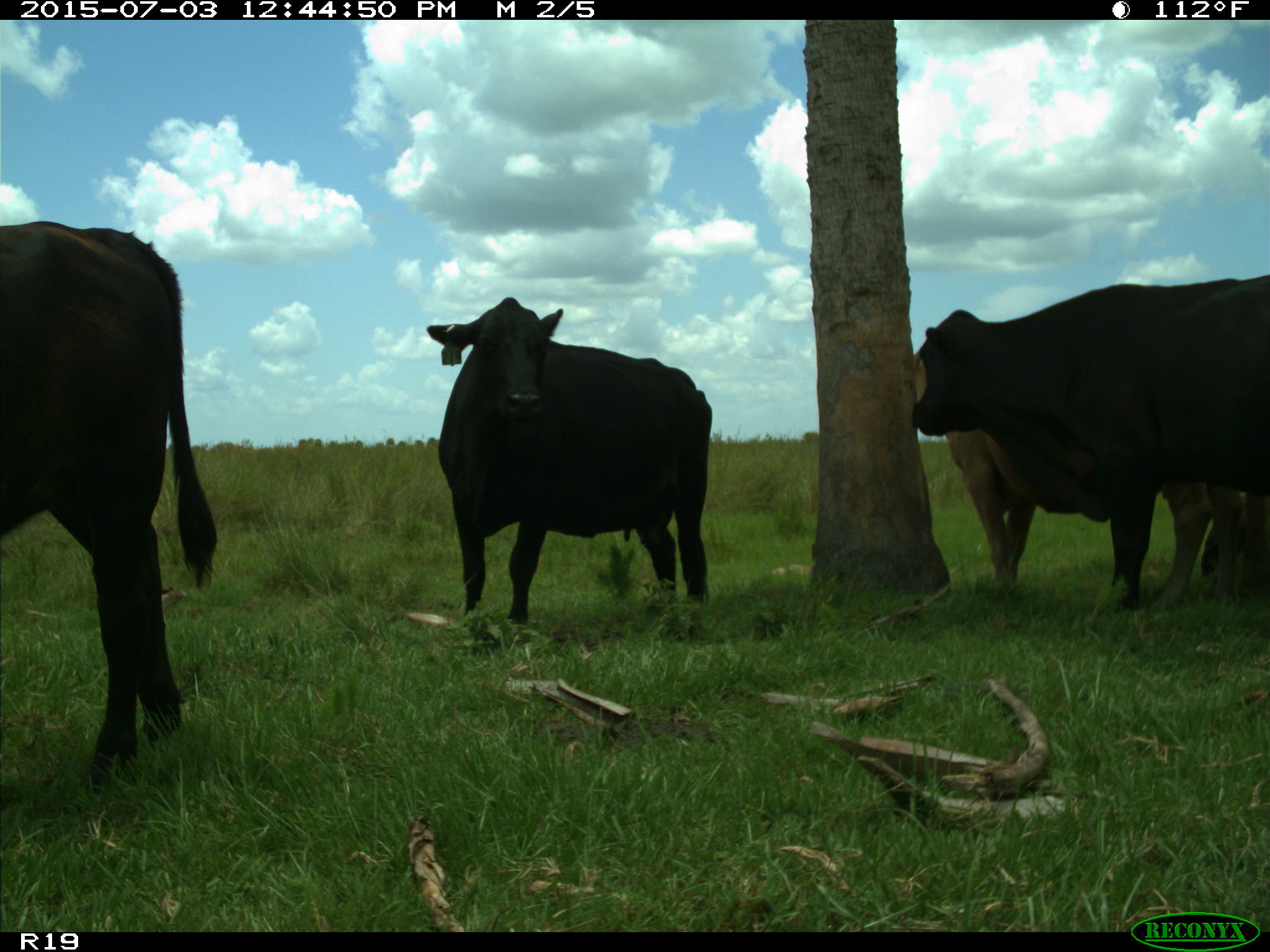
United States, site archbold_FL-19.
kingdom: Animalia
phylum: Chordata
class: Mammalia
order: Artiodactyla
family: Bovidae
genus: Bos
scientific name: Bos taurus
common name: domestic cow